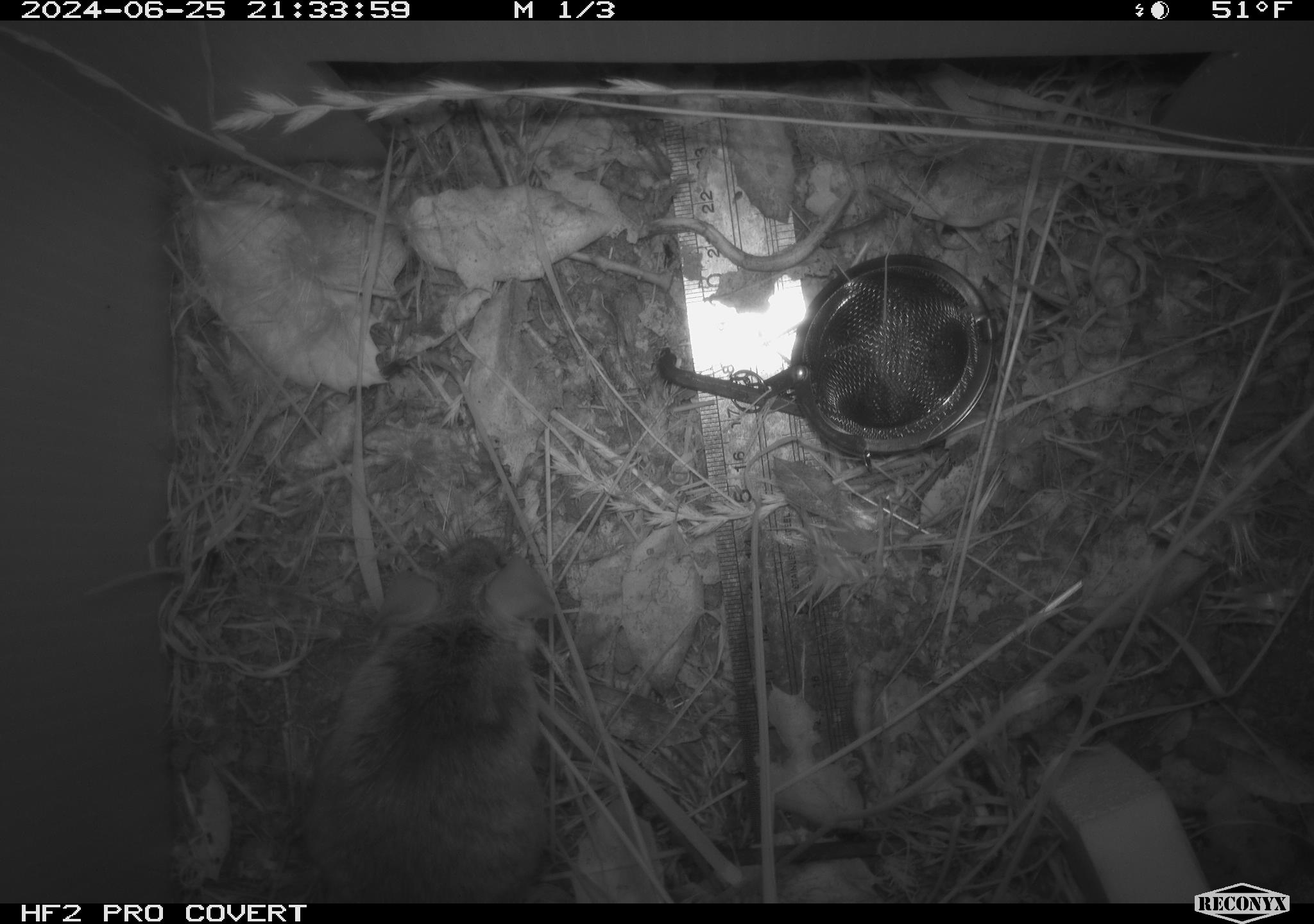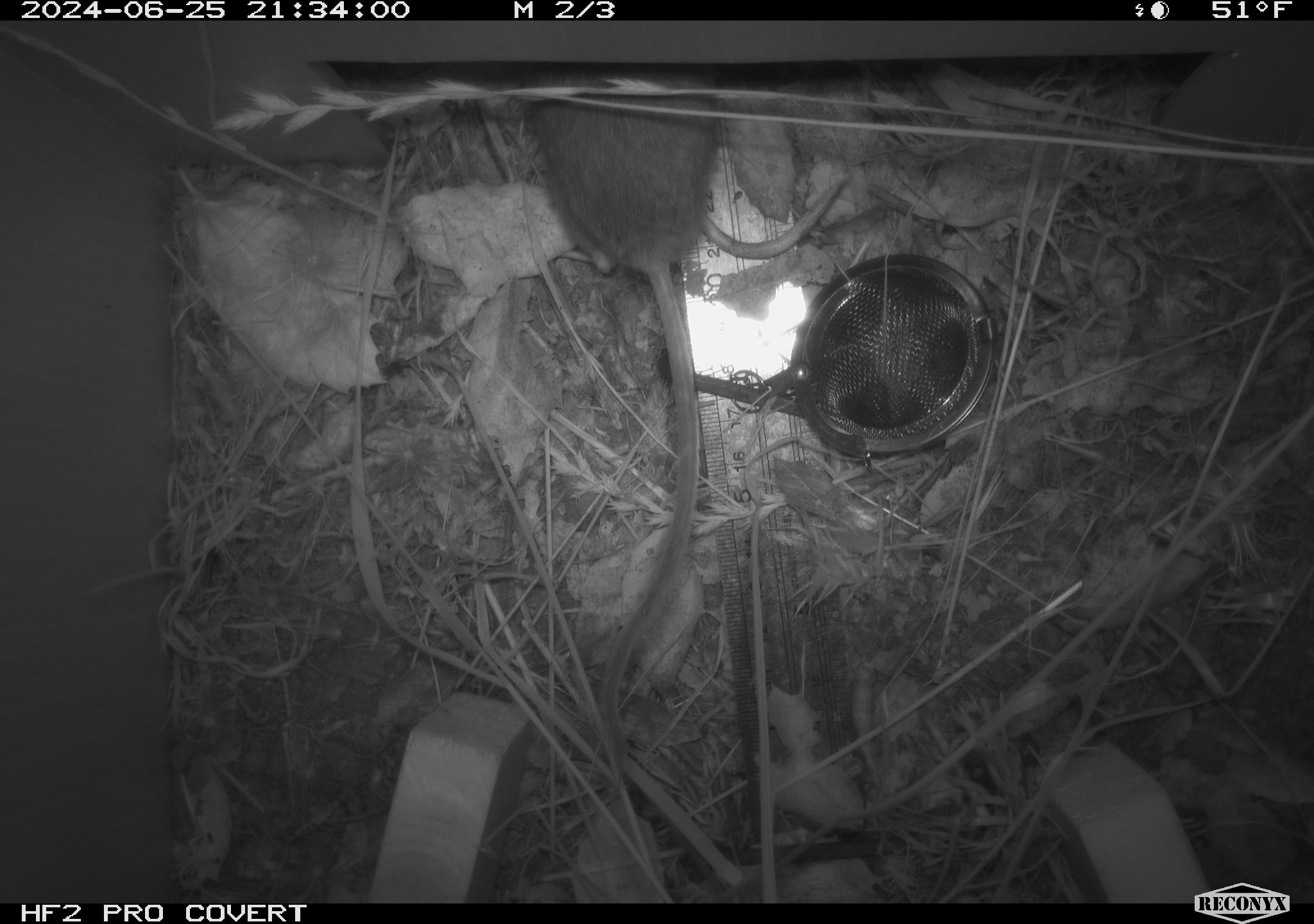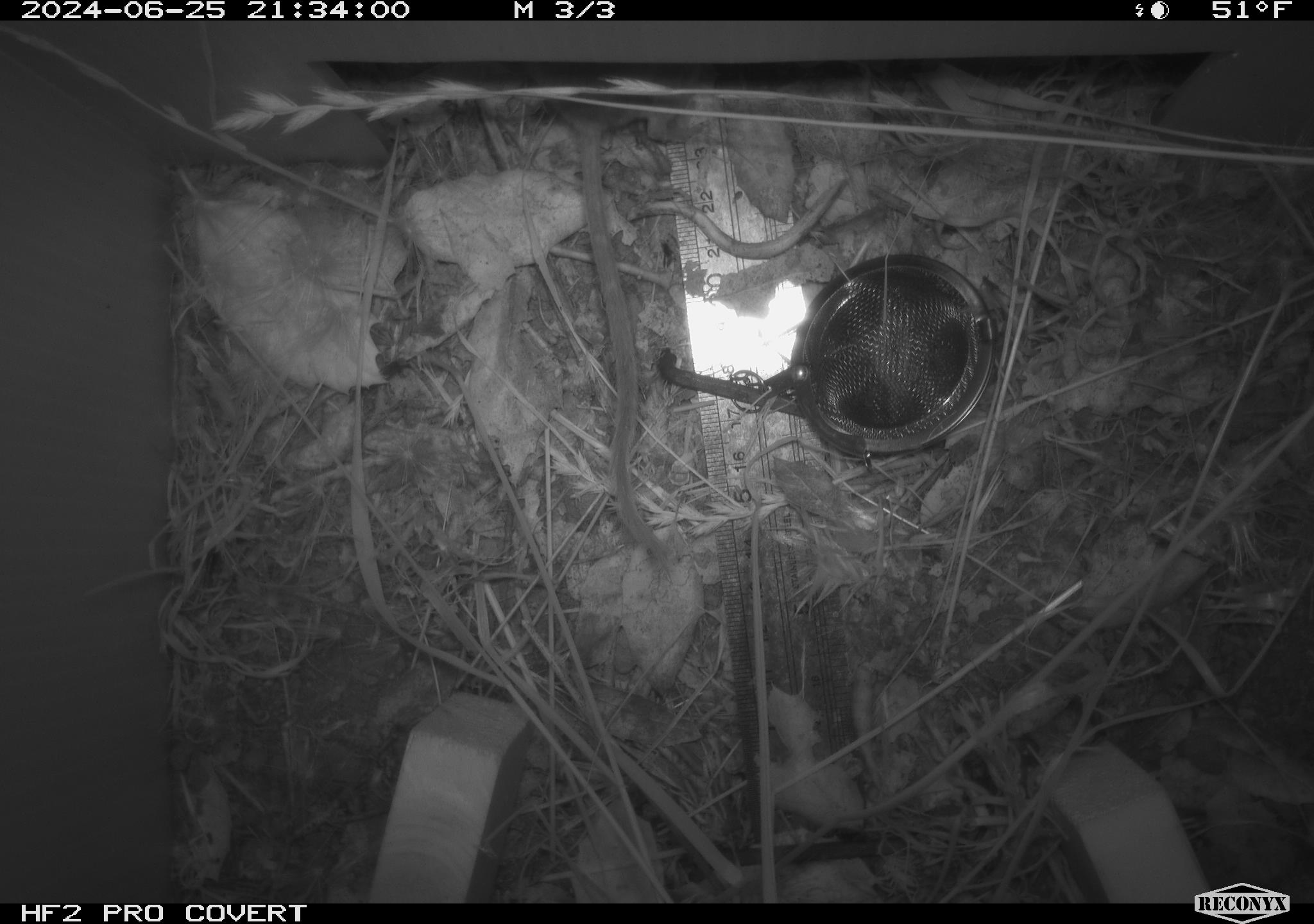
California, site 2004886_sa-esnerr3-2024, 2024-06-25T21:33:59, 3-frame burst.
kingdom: Animalia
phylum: Chordata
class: Mammalia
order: Rodentia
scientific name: Rodentia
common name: rodent